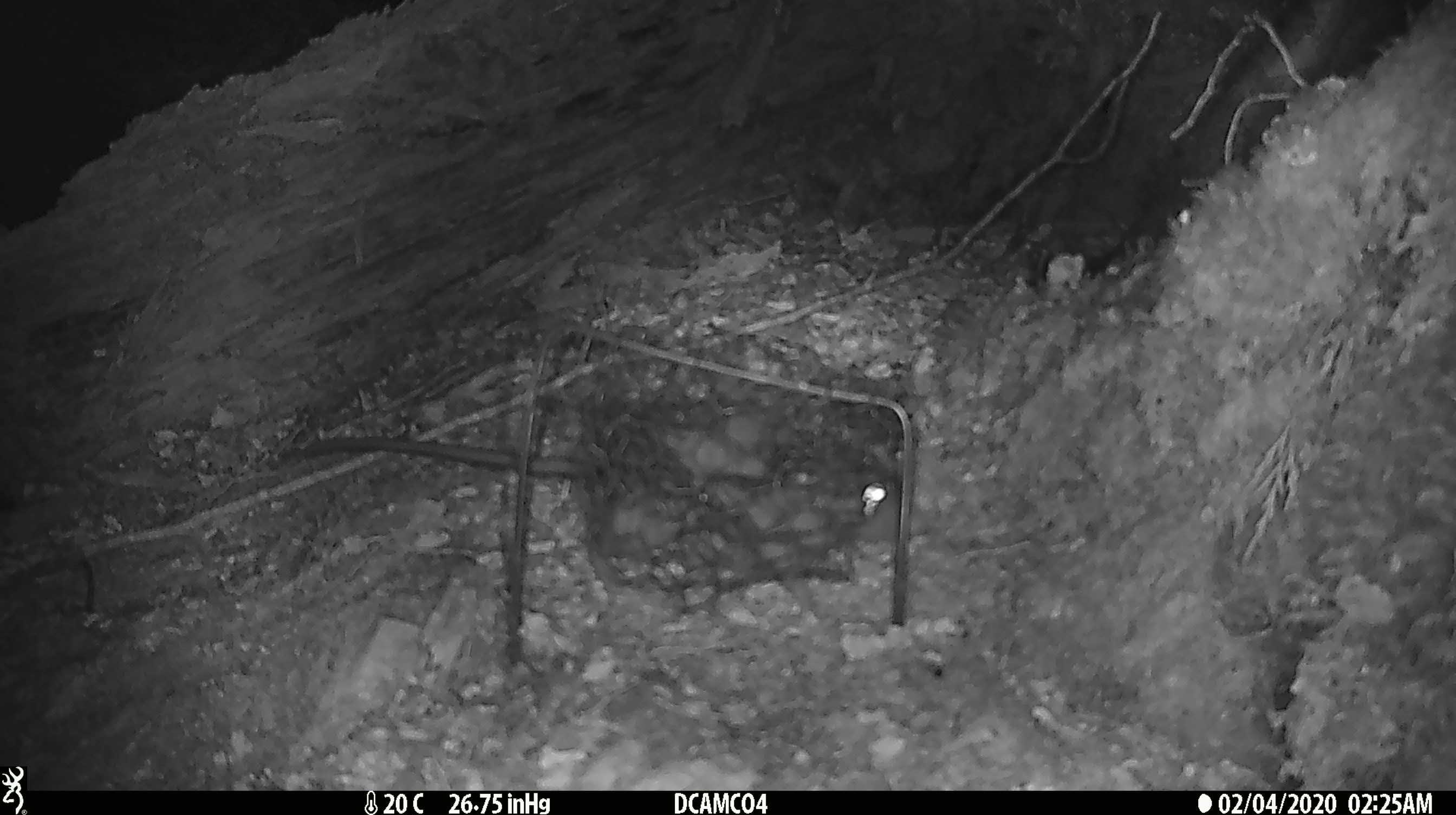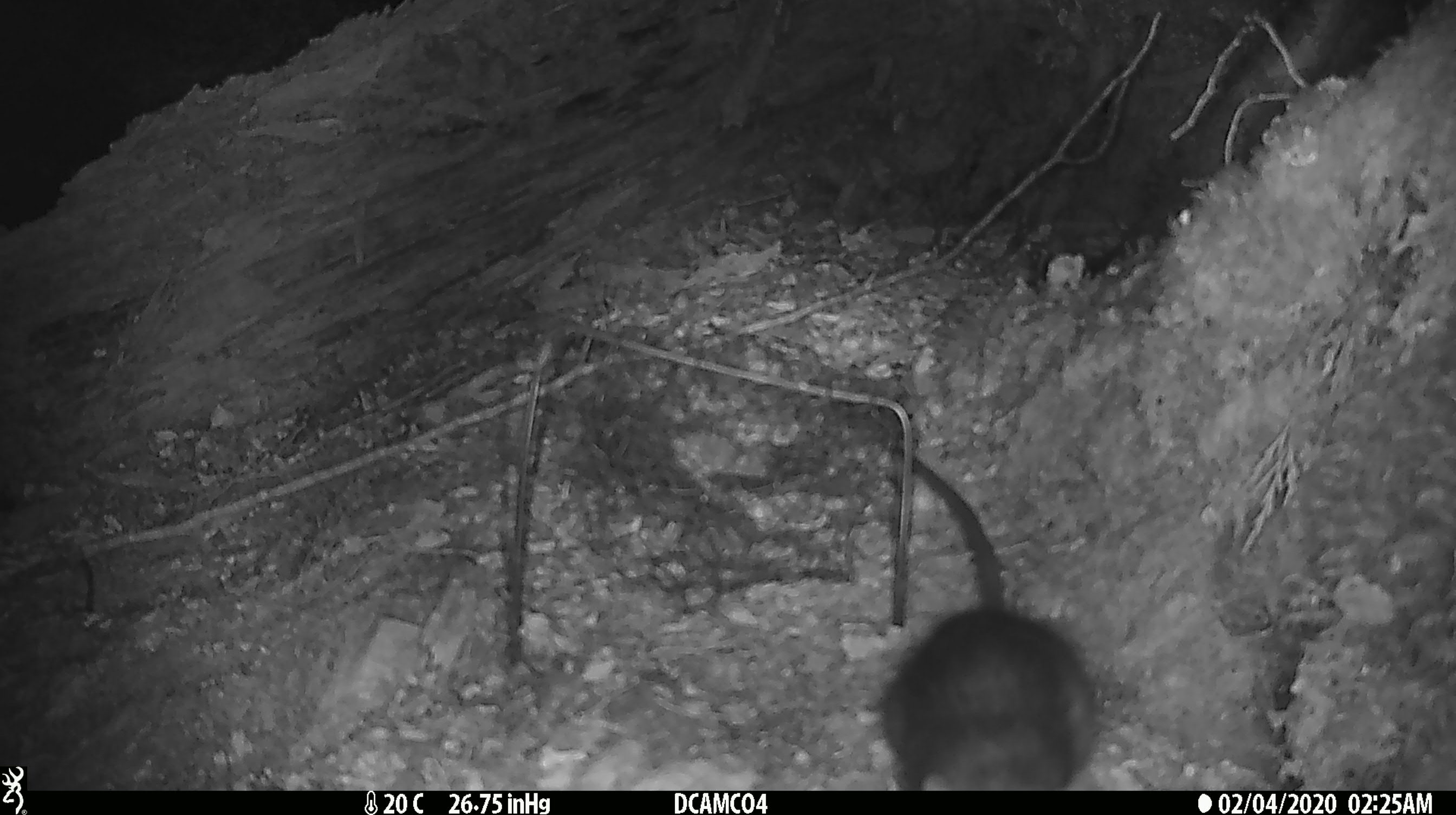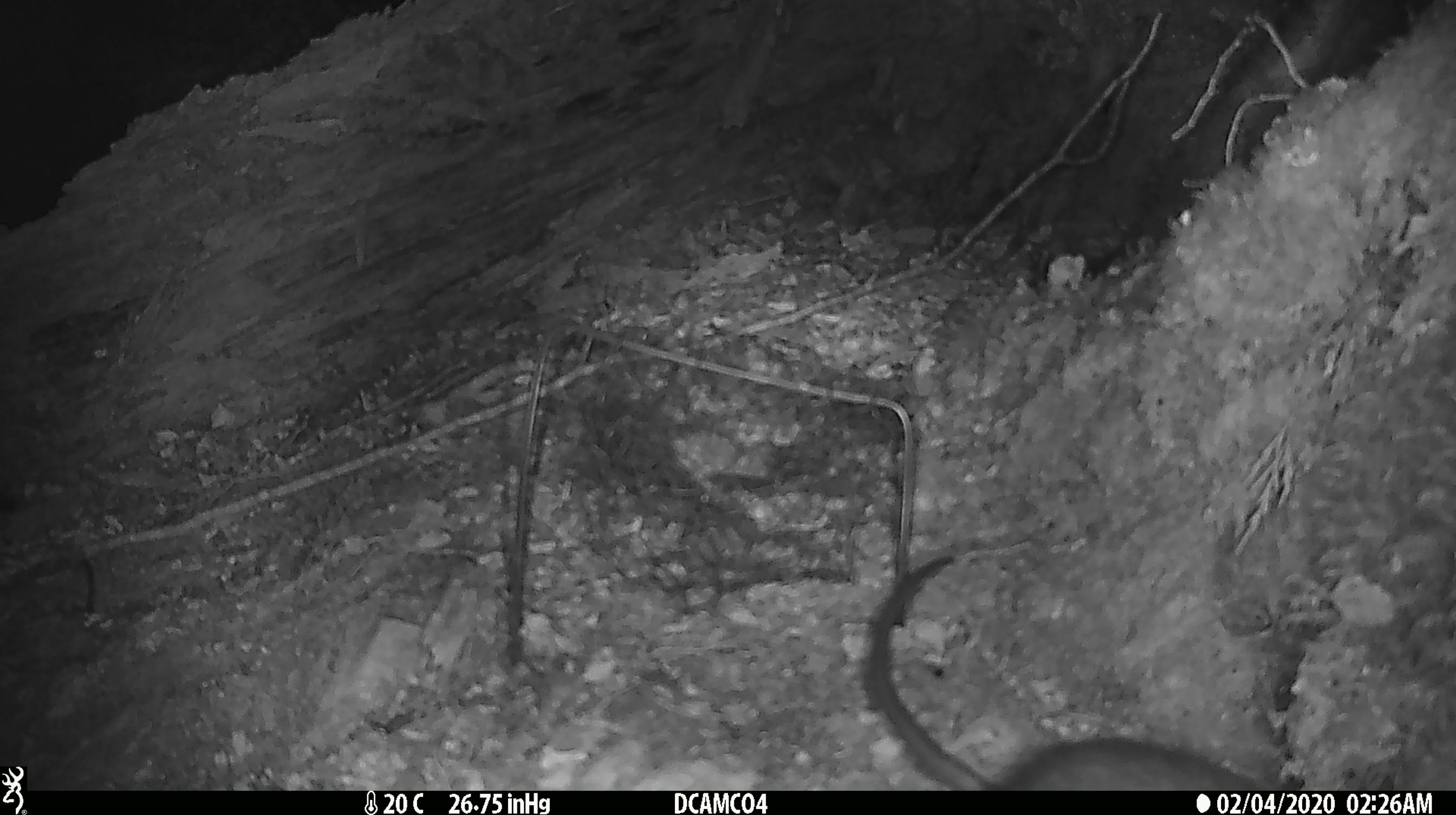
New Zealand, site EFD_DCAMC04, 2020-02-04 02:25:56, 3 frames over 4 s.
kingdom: Animalia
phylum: Chordata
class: Mammalia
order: Rodentia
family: Muridae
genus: Rattus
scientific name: Rattus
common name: rat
Rat (Rattus).